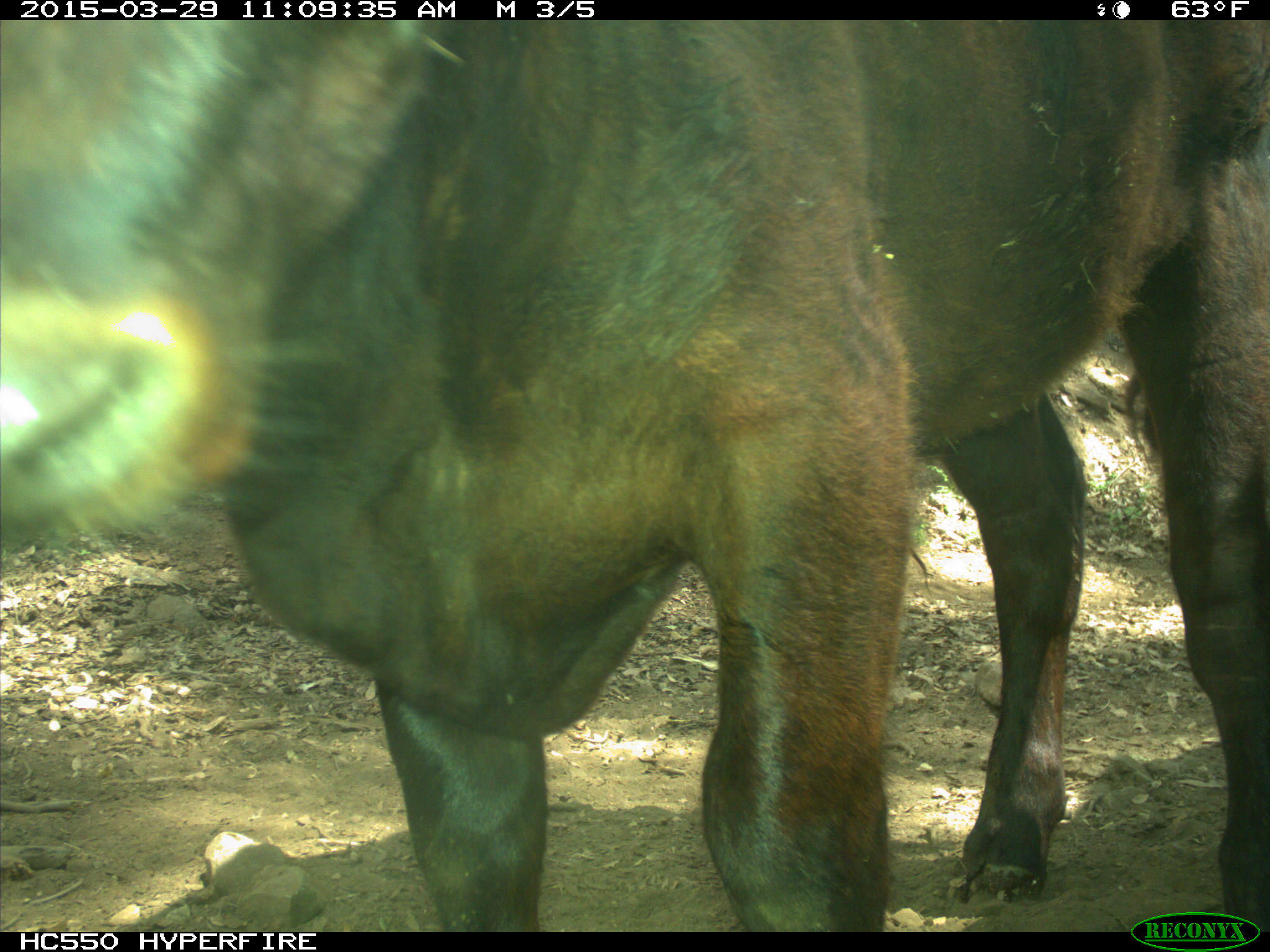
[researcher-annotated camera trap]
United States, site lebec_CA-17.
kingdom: Animalia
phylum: Chordata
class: Mammalia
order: Artiodactyla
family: Bovidae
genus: Bos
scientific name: Bos taurus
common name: domestic cow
Bos taurus (domestic cow).